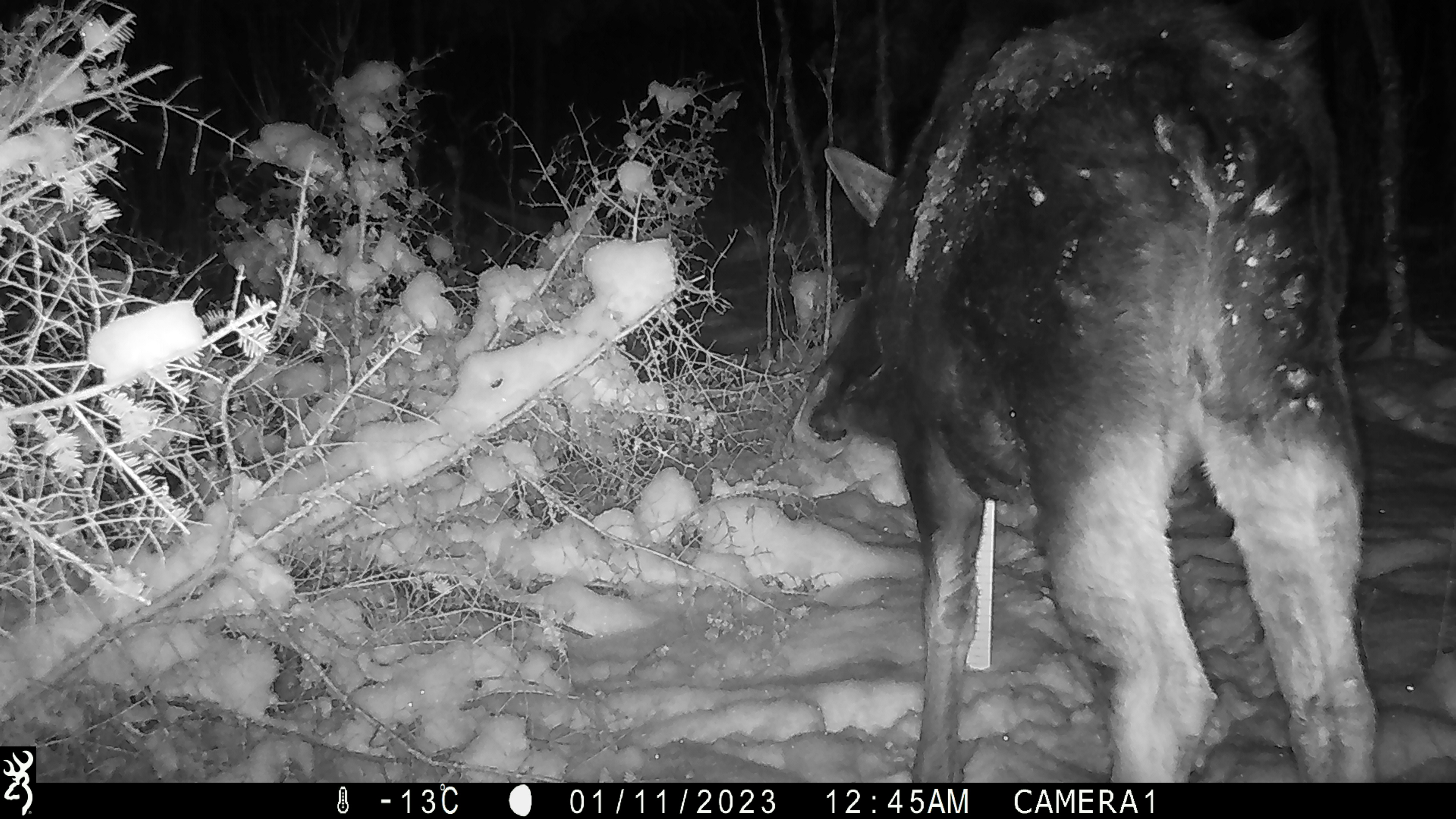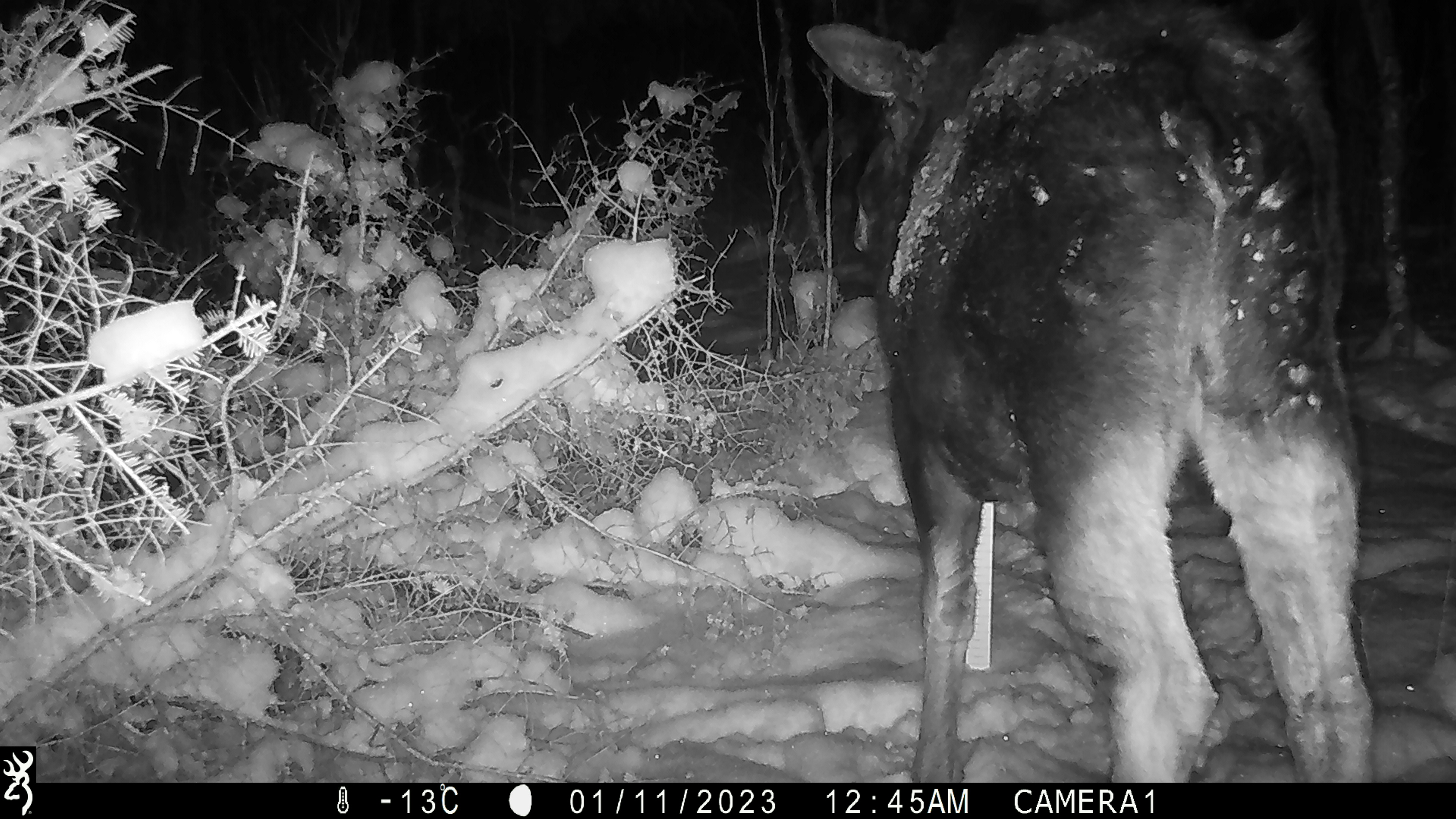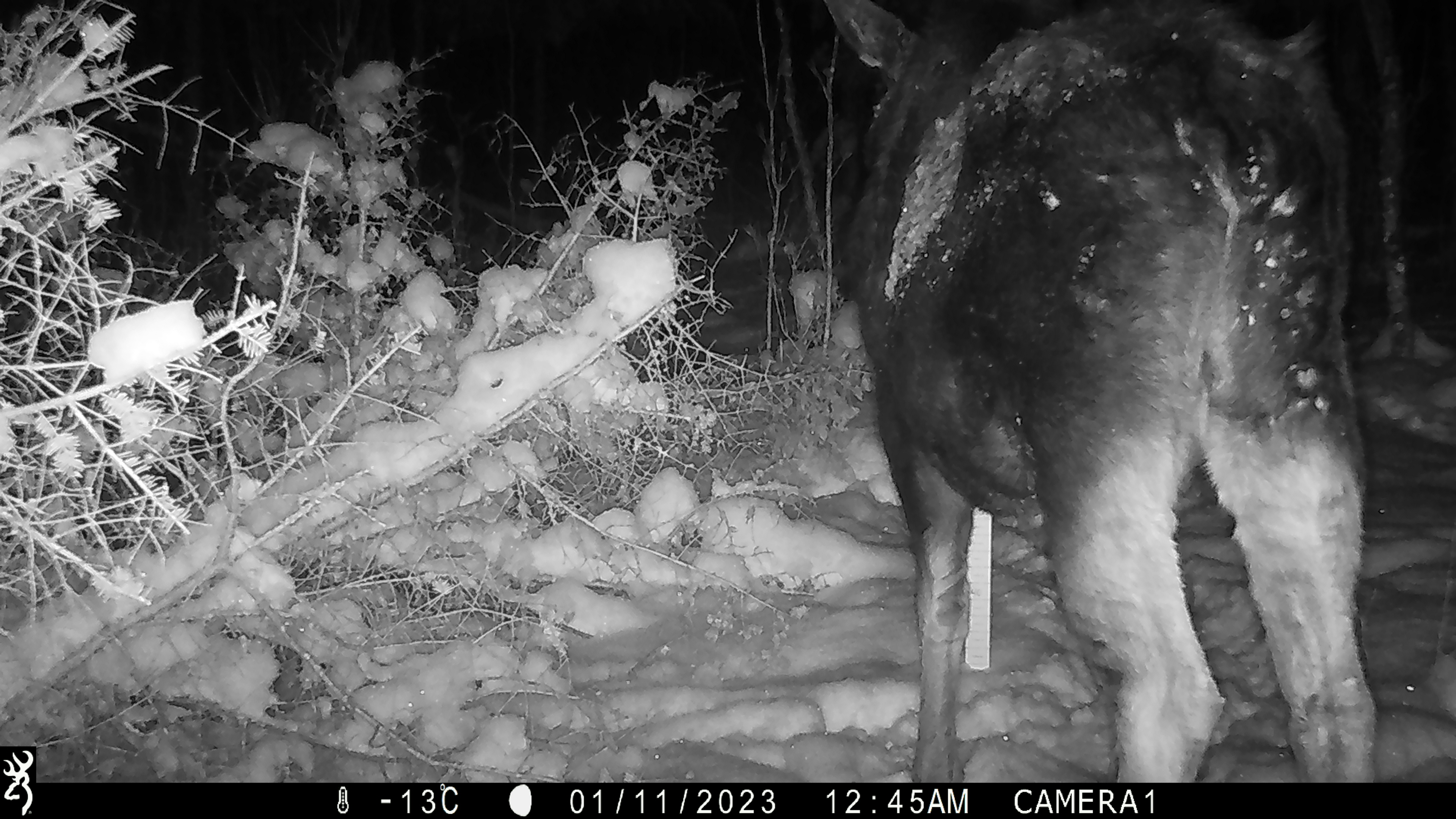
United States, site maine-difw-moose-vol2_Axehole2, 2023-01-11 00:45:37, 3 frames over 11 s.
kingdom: Animalia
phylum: Chordata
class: Mammalia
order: Artiodactyla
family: Cervidae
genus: Alces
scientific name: Alces alces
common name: moose